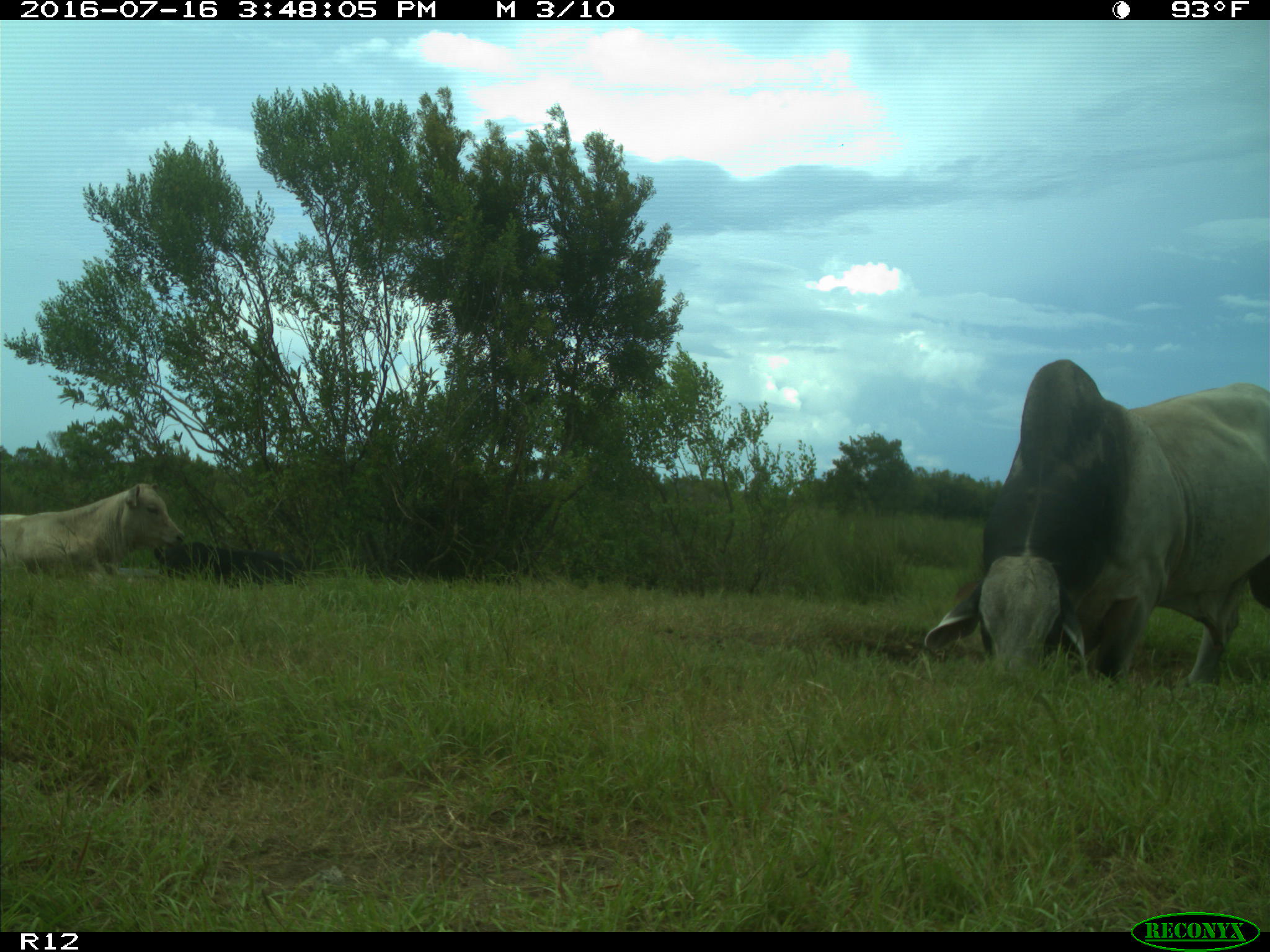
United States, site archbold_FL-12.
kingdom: Animalia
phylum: Chordata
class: Mammalia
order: Artiodactyla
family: Bovidae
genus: Bos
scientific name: Bos taurus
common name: domestic cow